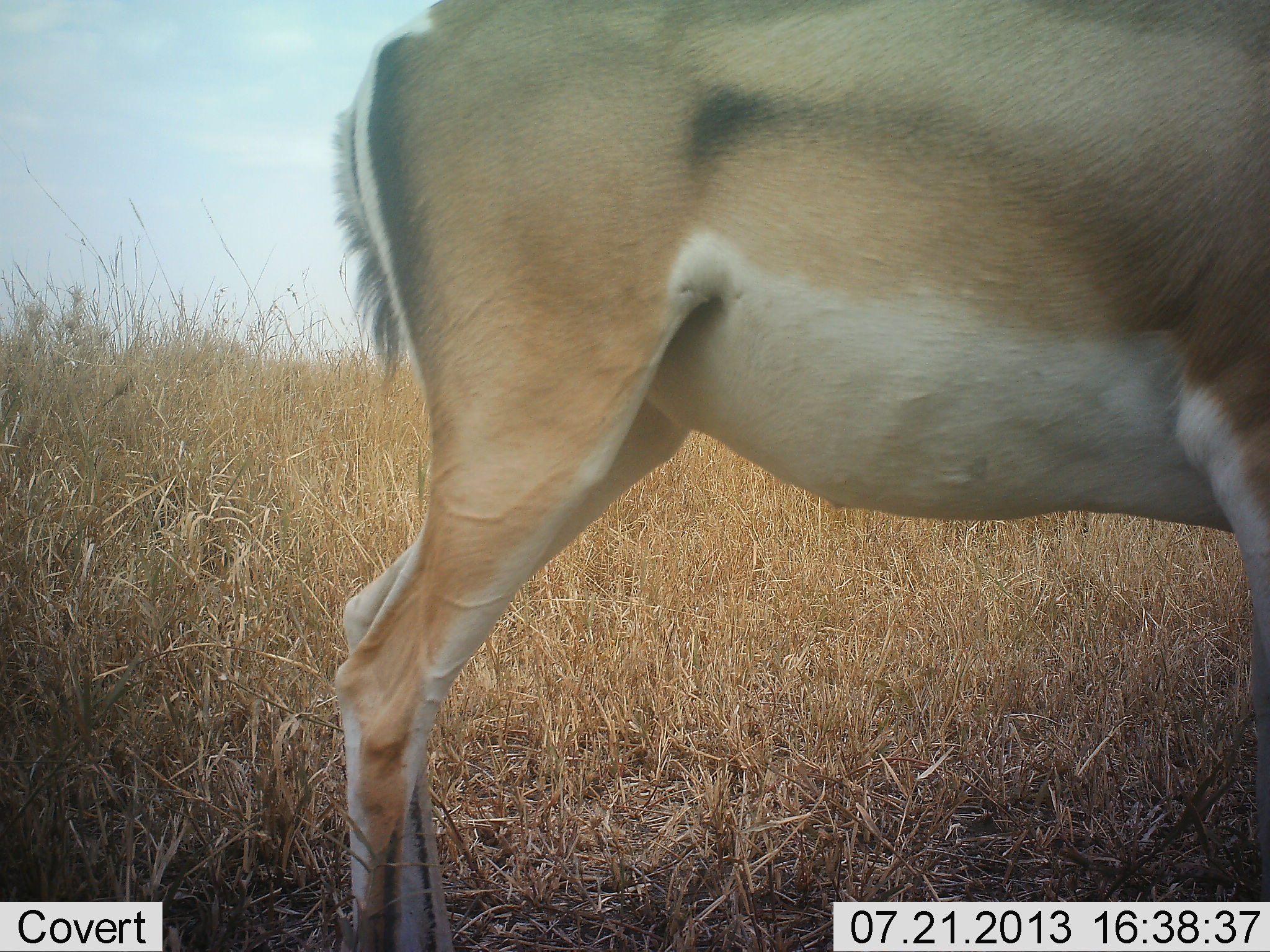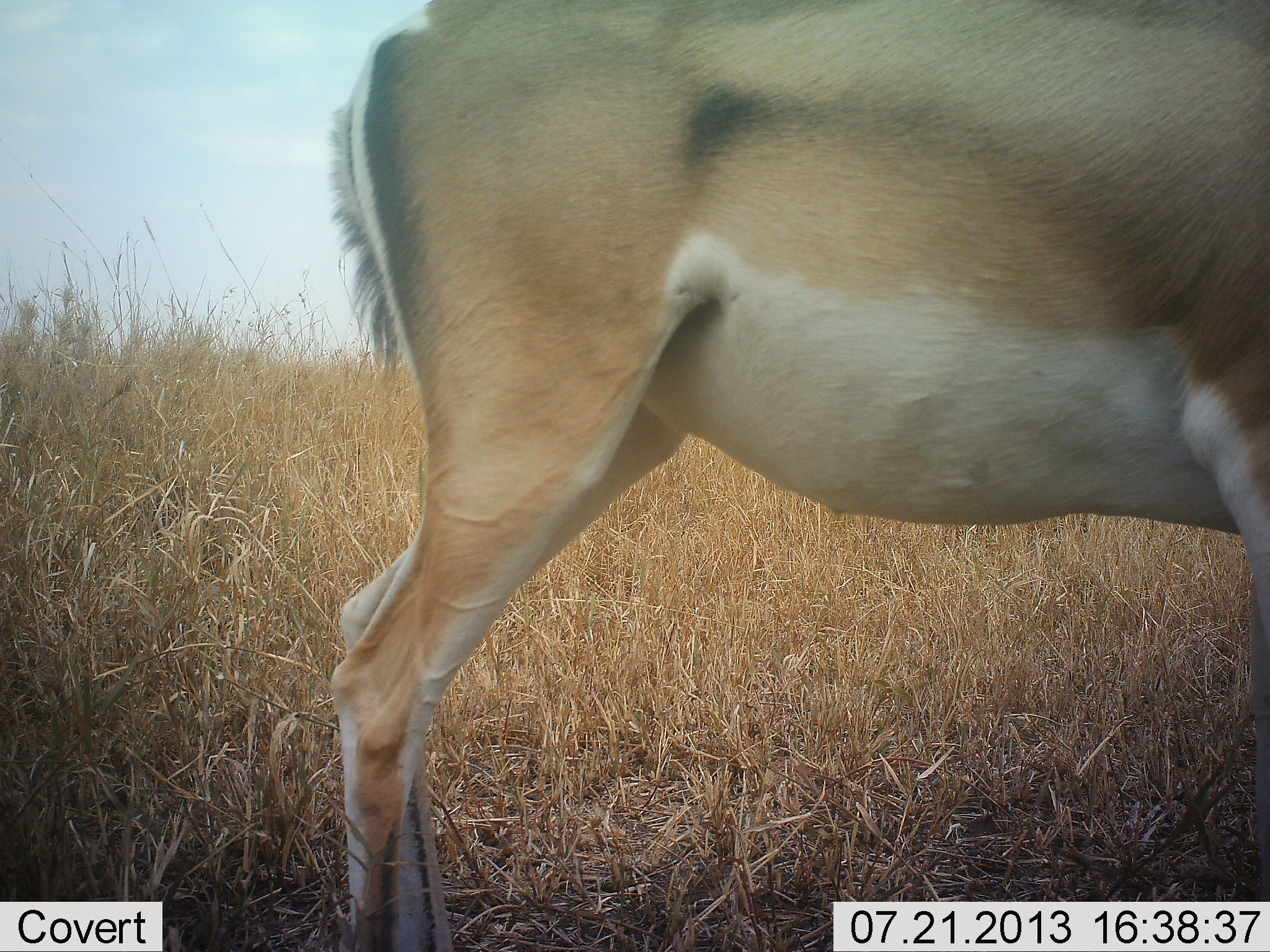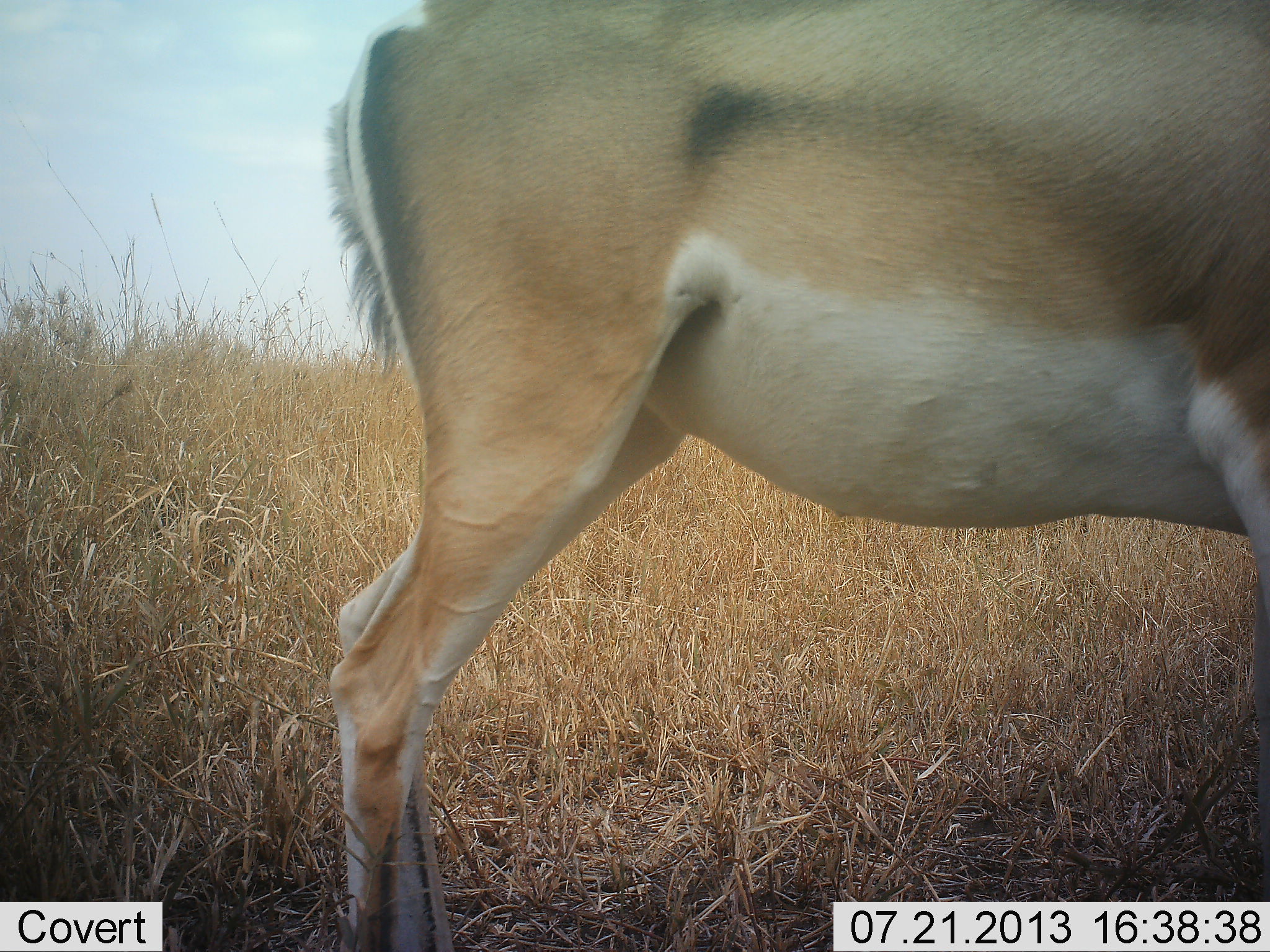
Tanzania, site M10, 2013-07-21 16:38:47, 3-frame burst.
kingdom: Animalia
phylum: Chordata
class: Mammalia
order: Artiodactyla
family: Bovidae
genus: Nanger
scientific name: Nanger granti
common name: grant's gazelle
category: gazellegrants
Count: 1.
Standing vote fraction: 100%.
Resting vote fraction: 0%.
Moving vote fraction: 0%.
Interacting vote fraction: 0%.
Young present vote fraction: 0%.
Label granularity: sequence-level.